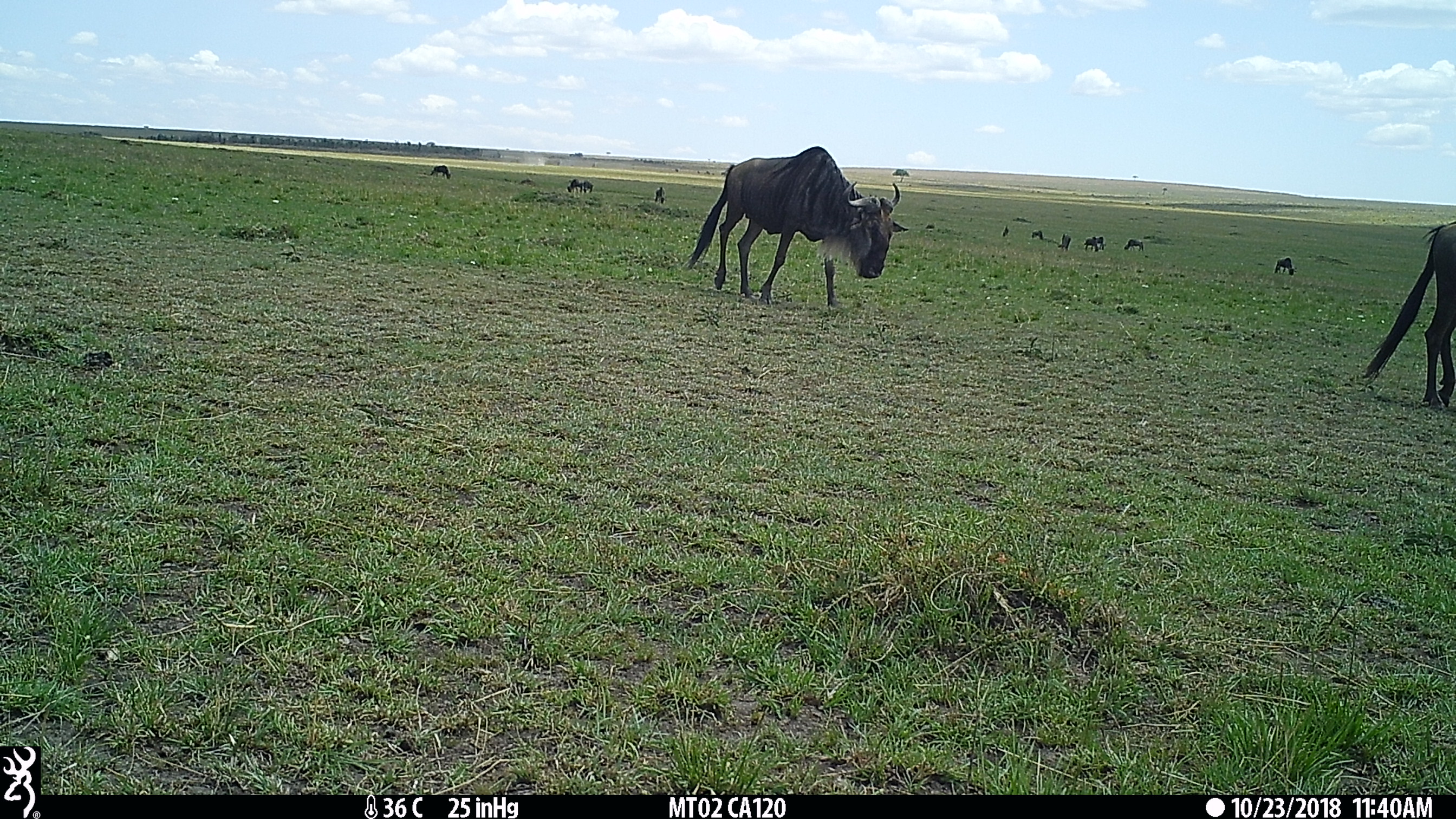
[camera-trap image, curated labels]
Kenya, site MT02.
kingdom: Animalia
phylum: Chordata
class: Mammalia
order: Artiodactyla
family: Bovidae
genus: Connochaetes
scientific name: Connochaetes taurinus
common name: blue wildebeest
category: wildebeest